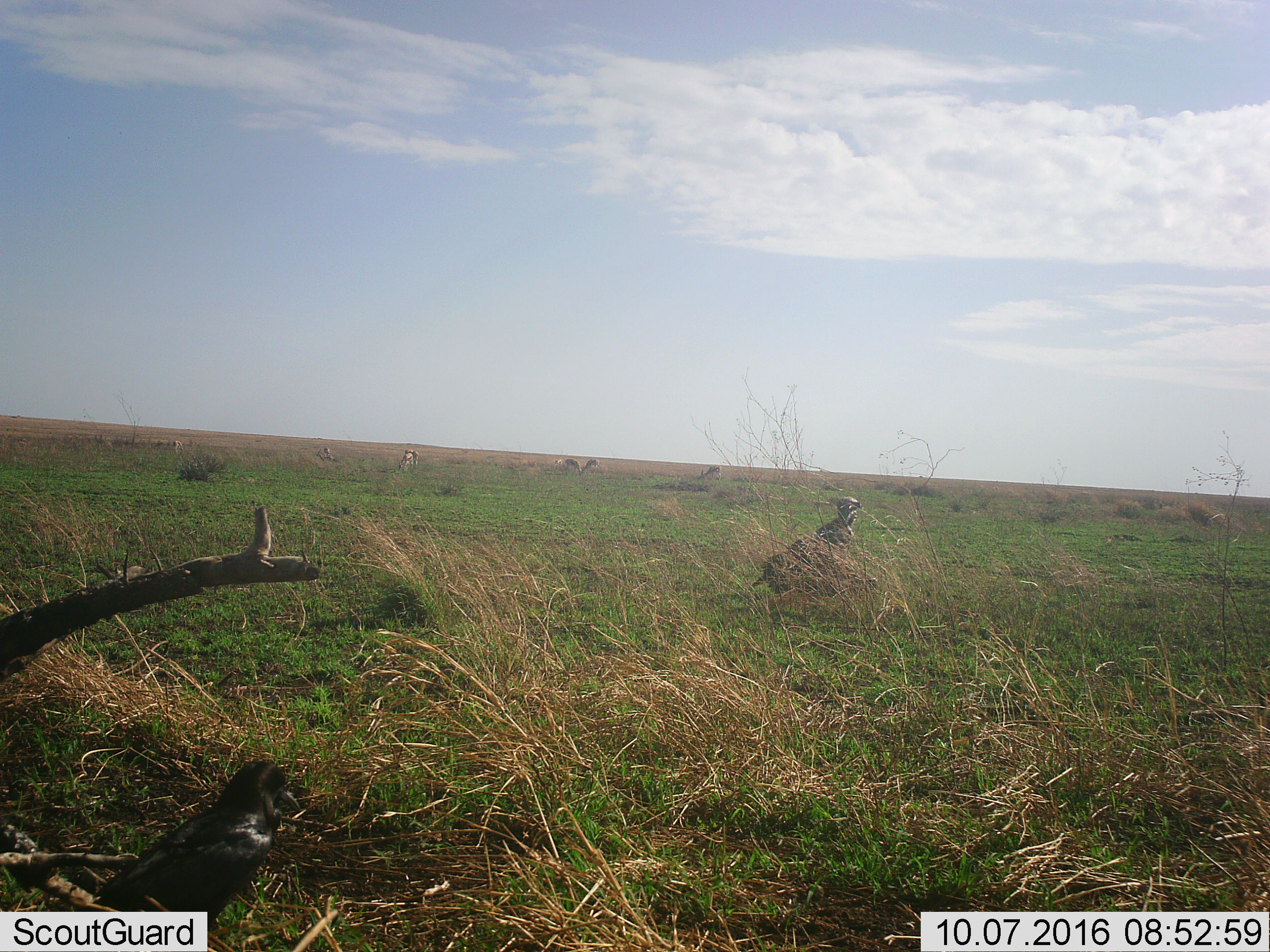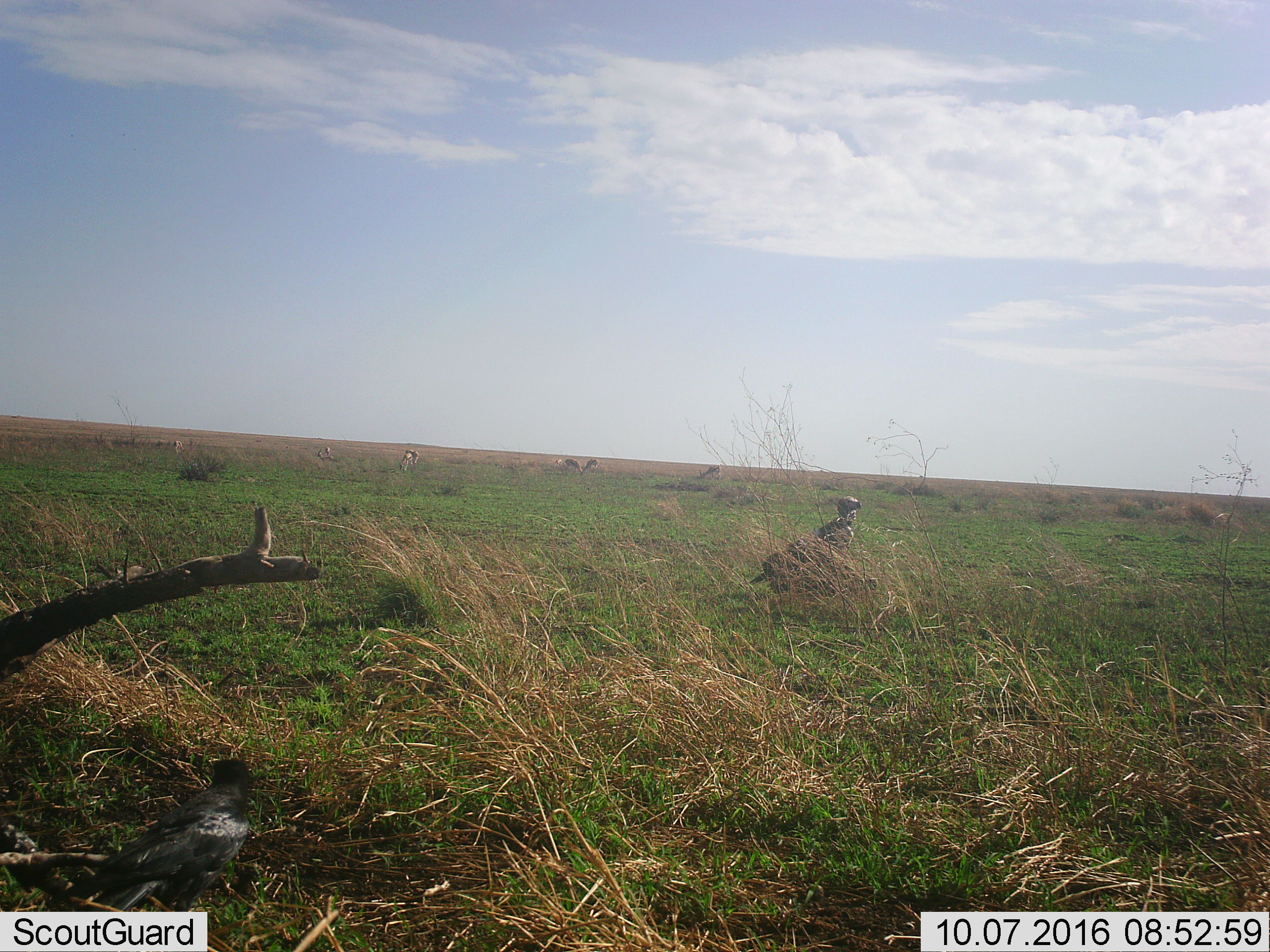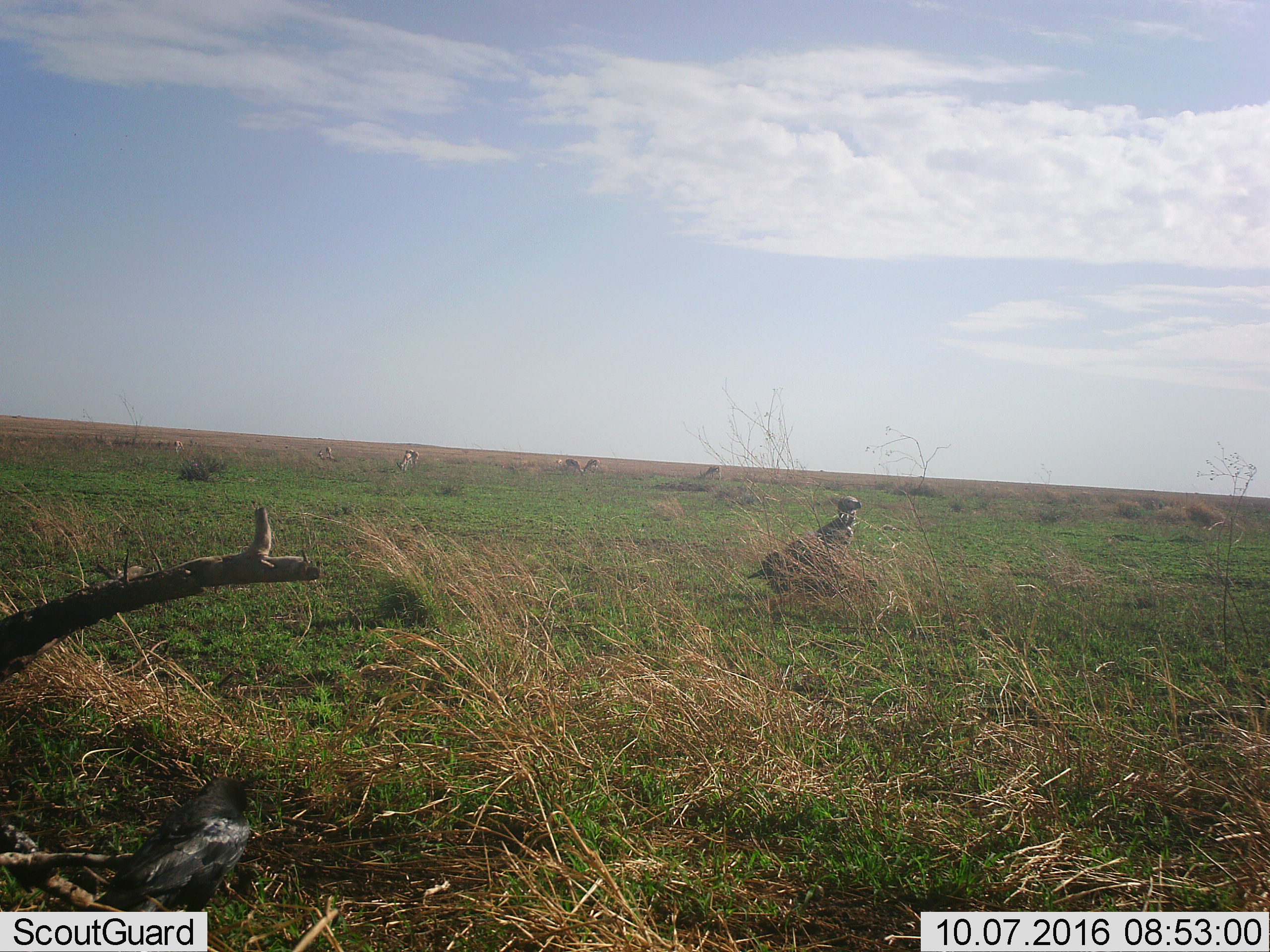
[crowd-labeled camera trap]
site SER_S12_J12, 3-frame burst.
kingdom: Animalia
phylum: Chordata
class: Aves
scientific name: Aves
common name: bird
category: birdother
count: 1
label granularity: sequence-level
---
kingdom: Animalia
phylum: Chordata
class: Mammalia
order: Artiodactyla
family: Bovidae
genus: Eudorcas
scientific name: Eudorcas thomsonii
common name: thomson's gazelle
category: gazellethomsons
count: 8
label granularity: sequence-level